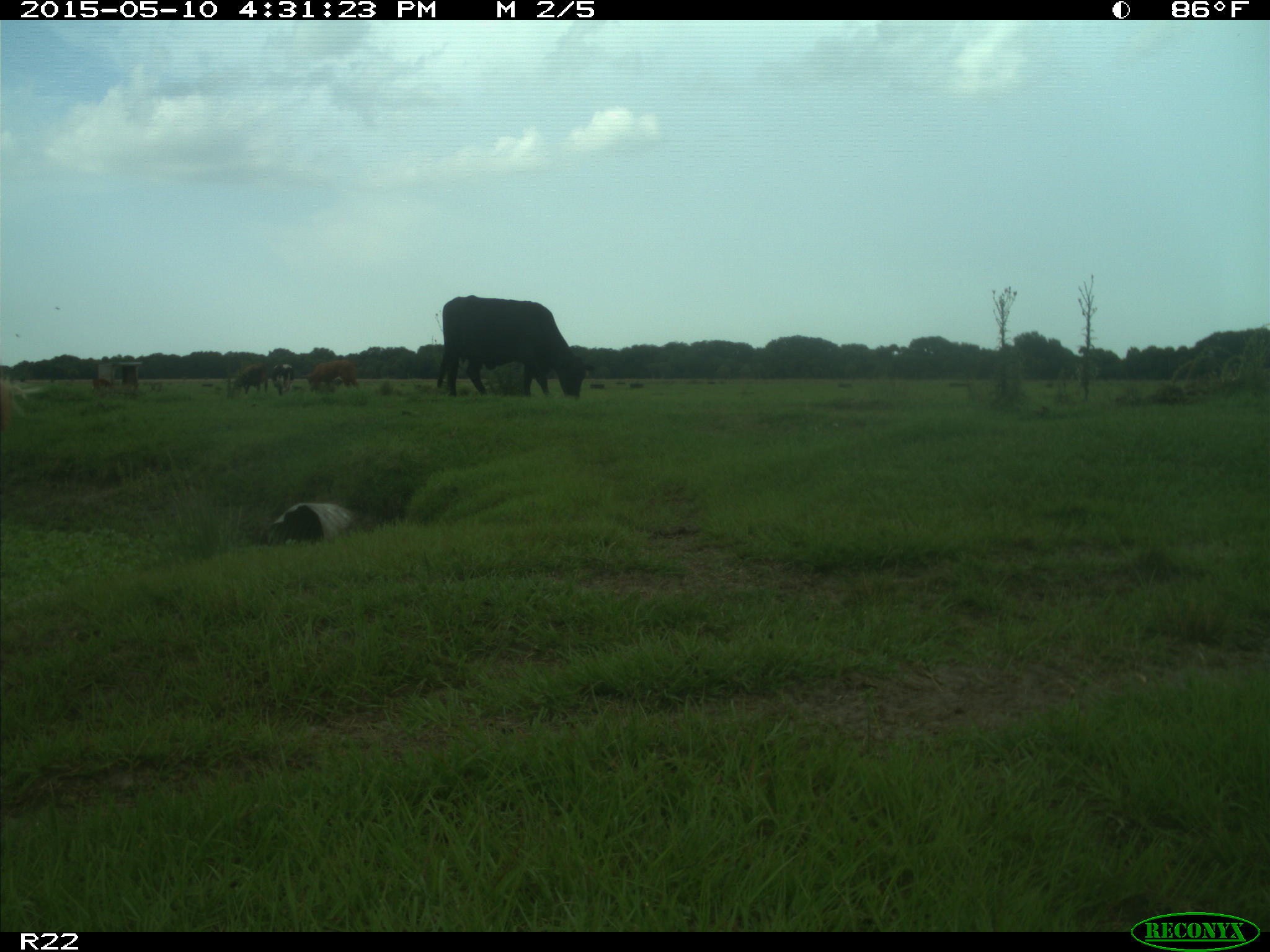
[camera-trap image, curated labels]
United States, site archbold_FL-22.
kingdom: Animalia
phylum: Chordata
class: Mammalia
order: Artiodactyla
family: Bovidae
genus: Bos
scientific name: Bos taurus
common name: domestic cow